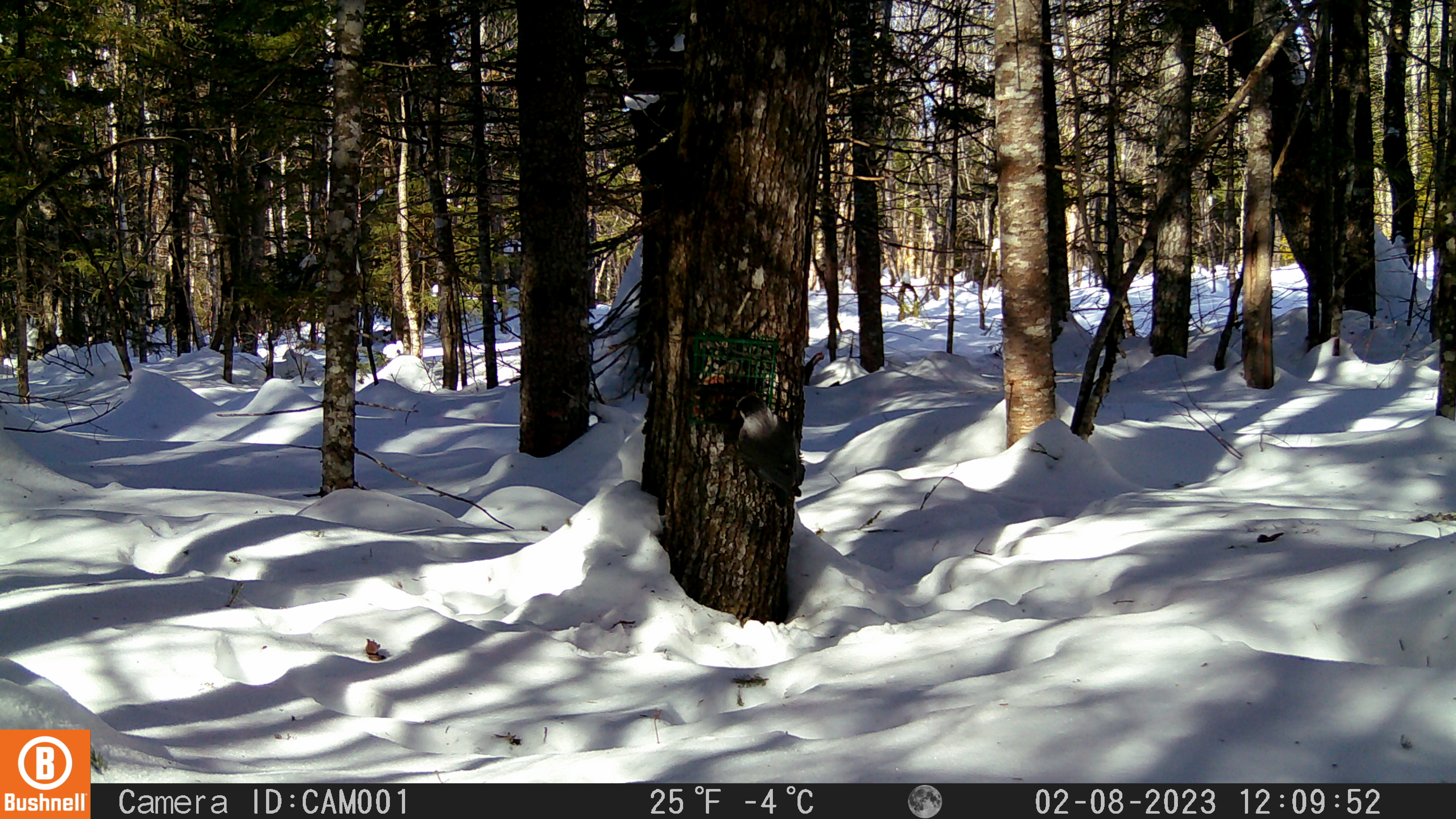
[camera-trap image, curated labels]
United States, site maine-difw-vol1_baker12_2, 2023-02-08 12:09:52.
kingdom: Animalia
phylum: Chordata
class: Aves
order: Passeriformes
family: Corvidae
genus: Perisoreus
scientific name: Perisoreus canadensis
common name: canada jay